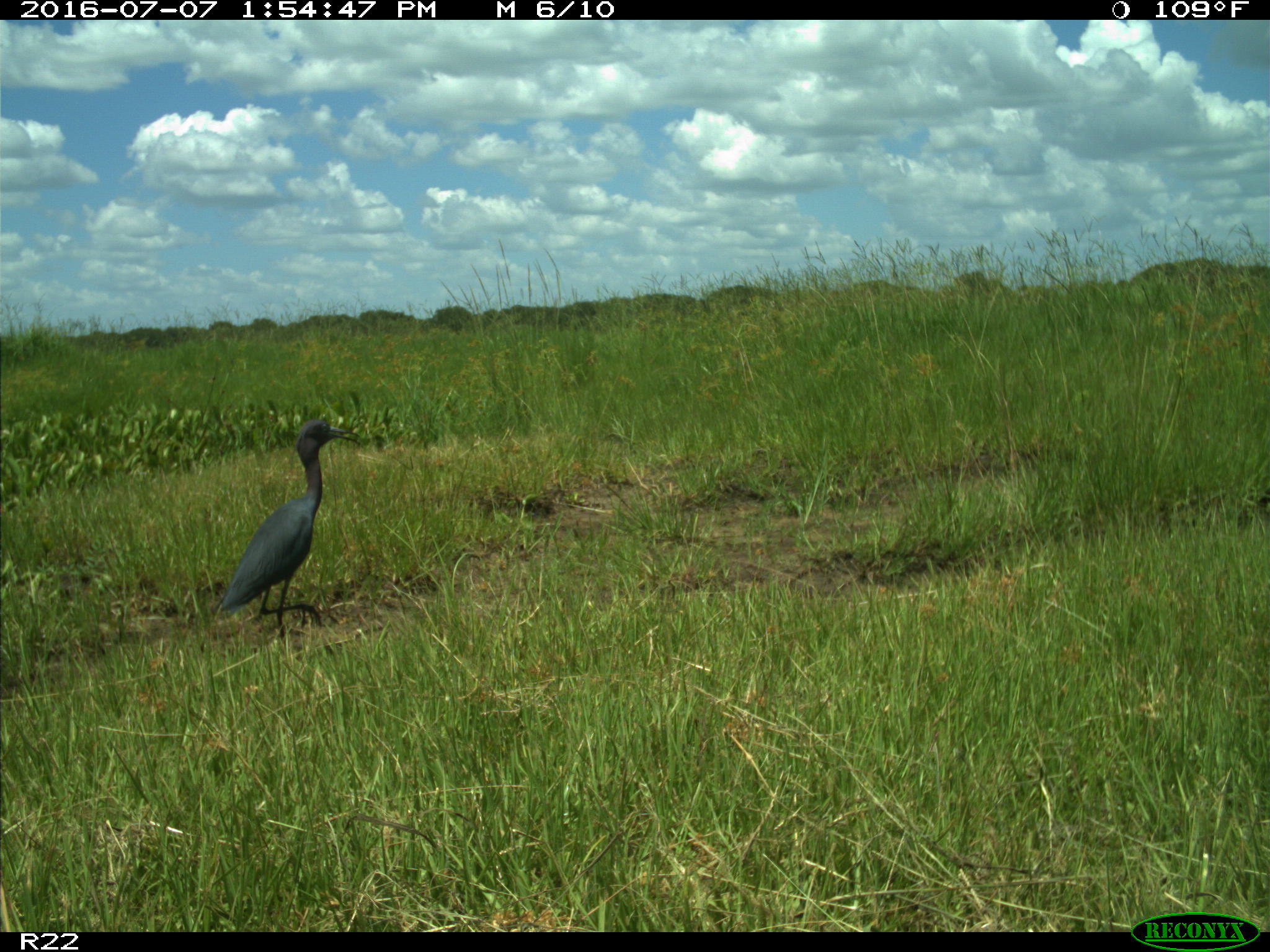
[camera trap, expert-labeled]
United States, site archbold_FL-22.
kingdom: Animalia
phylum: Chordata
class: Aves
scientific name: Aves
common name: birds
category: unidentified bird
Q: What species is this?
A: Unidentified bird (birds) (Aves).